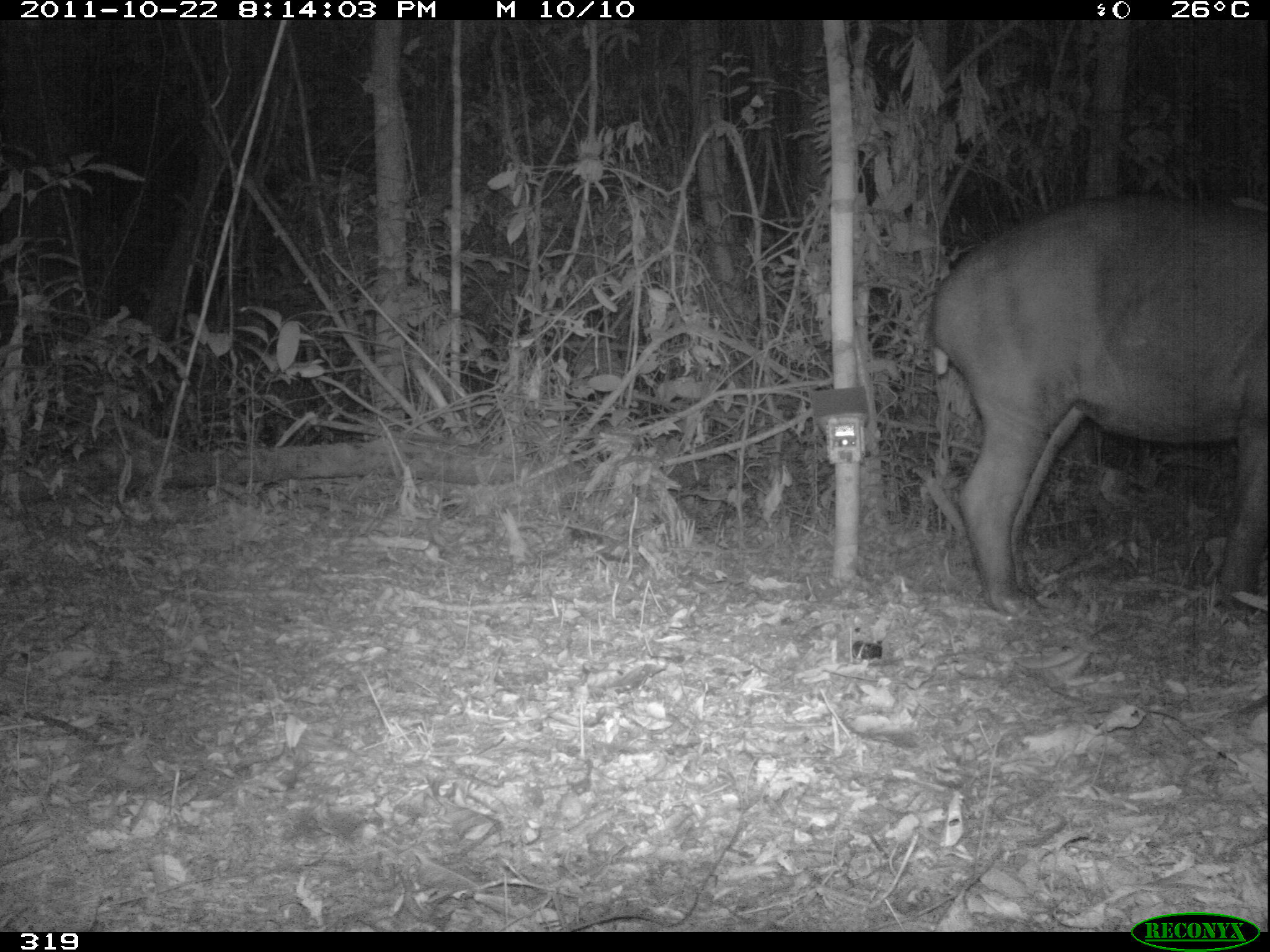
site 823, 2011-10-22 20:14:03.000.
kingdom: Animalia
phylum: Chordata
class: Mammalia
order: Perissodactyla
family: Tapiridae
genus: Tapirus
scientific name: Tapirus terrestris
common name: south american tapir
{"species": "Tapirus terrestris (south american tapir)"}